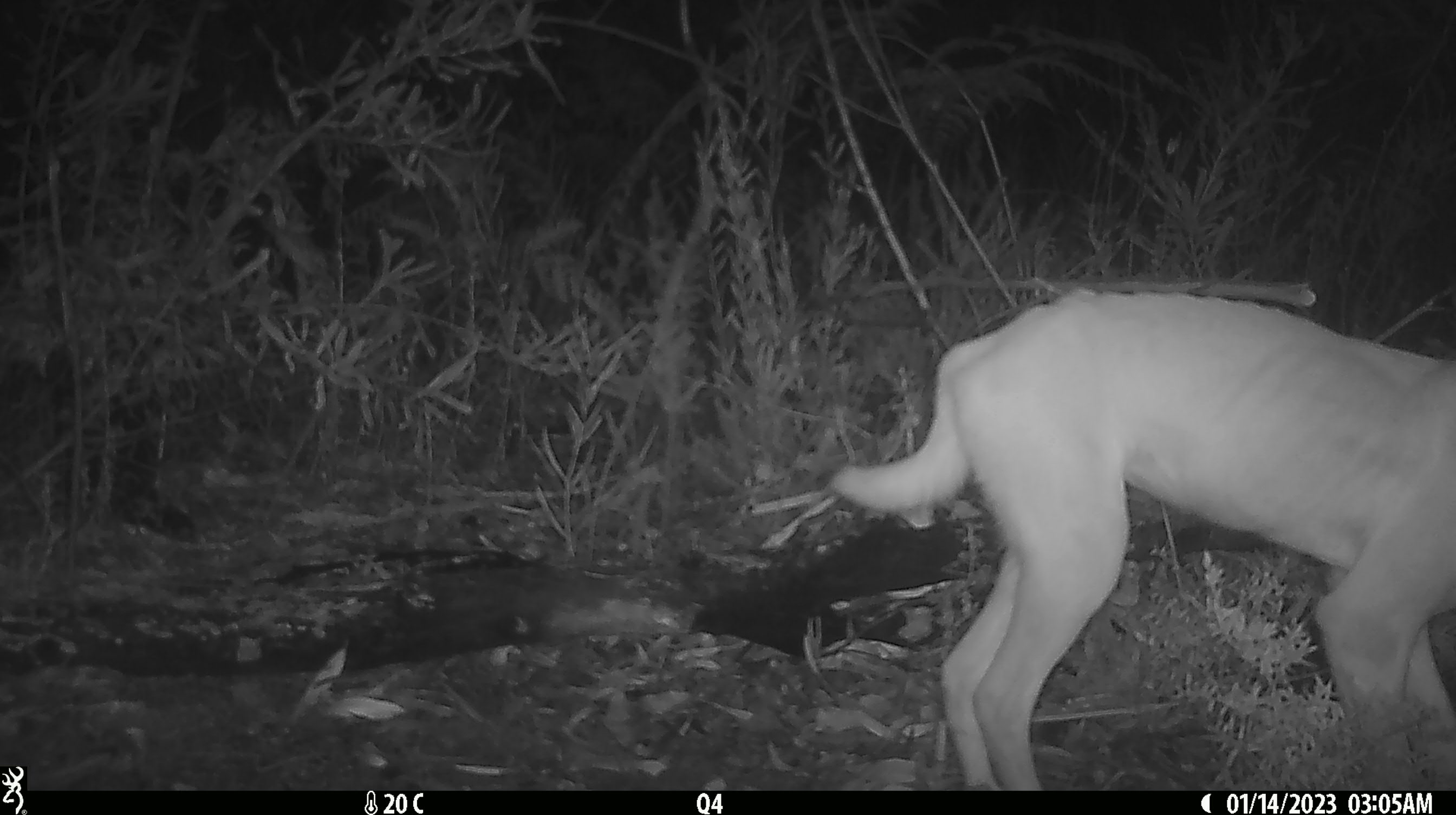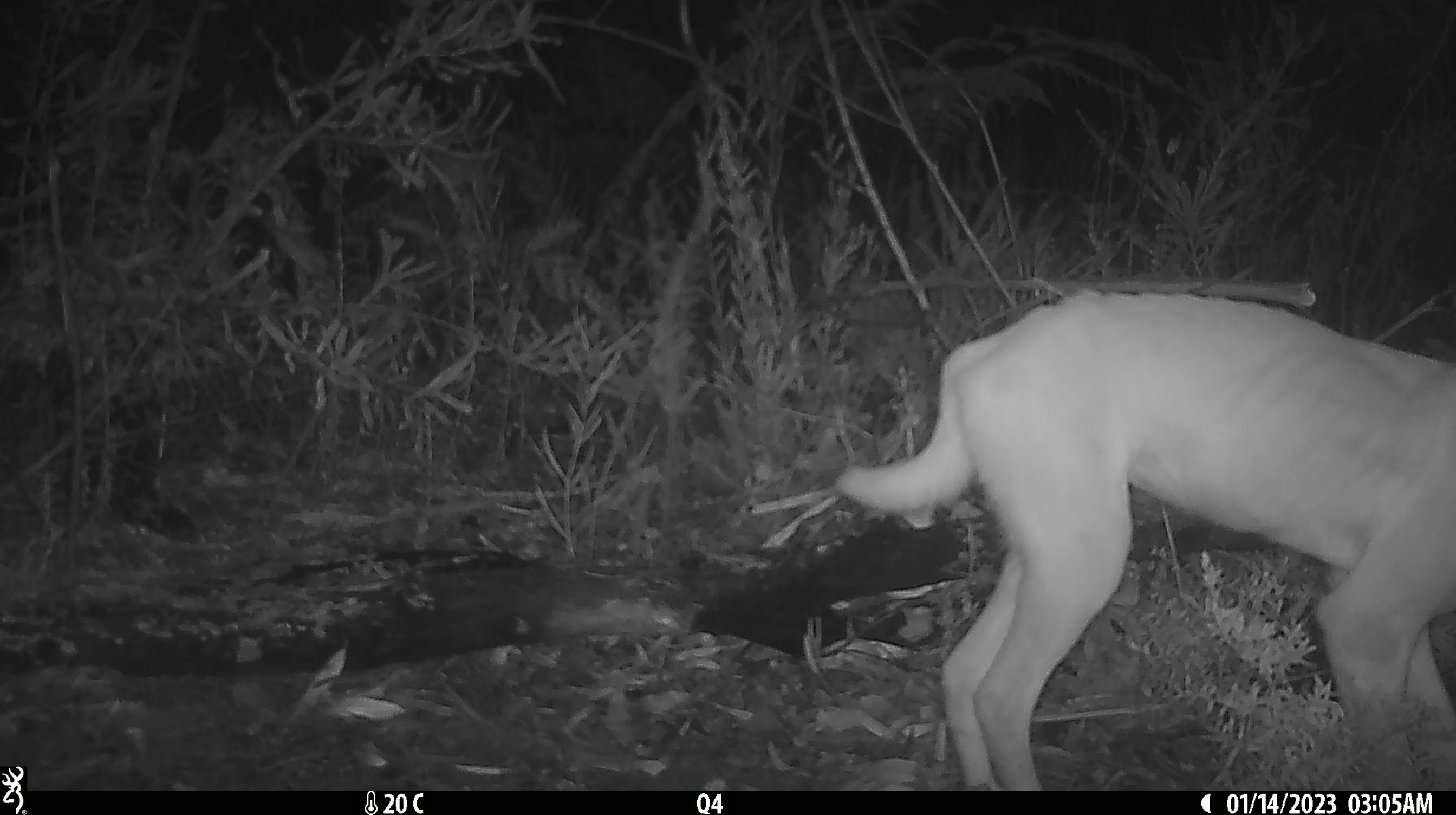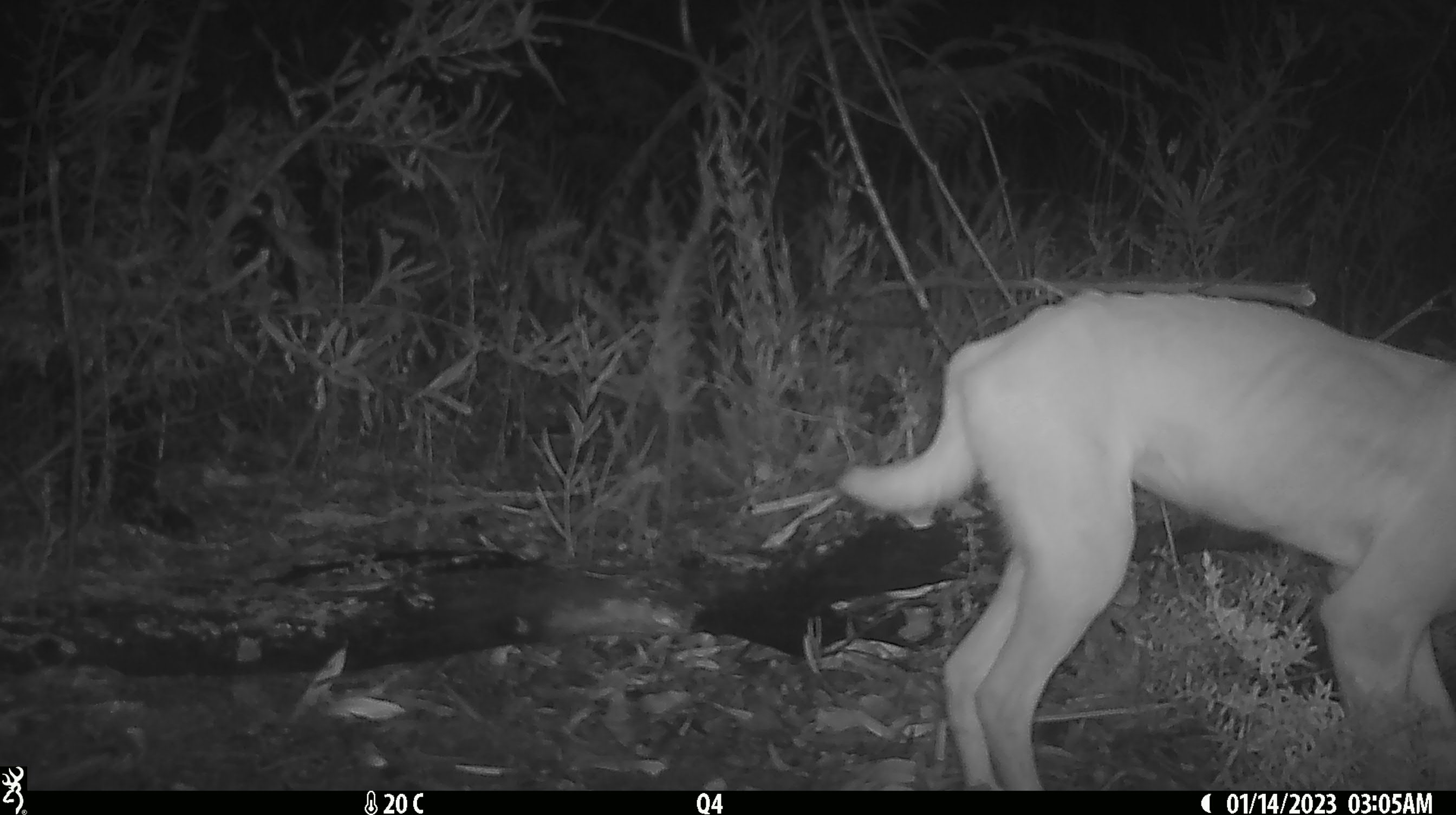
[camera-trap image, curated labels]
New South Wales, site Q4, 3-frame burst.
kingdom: Animalia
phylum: Chordata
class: Mammalia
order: Carnivora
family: Canidae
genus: Canis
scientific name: Canis familiaris dingo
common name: dingo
Dingo (Canis familiaris dingo).